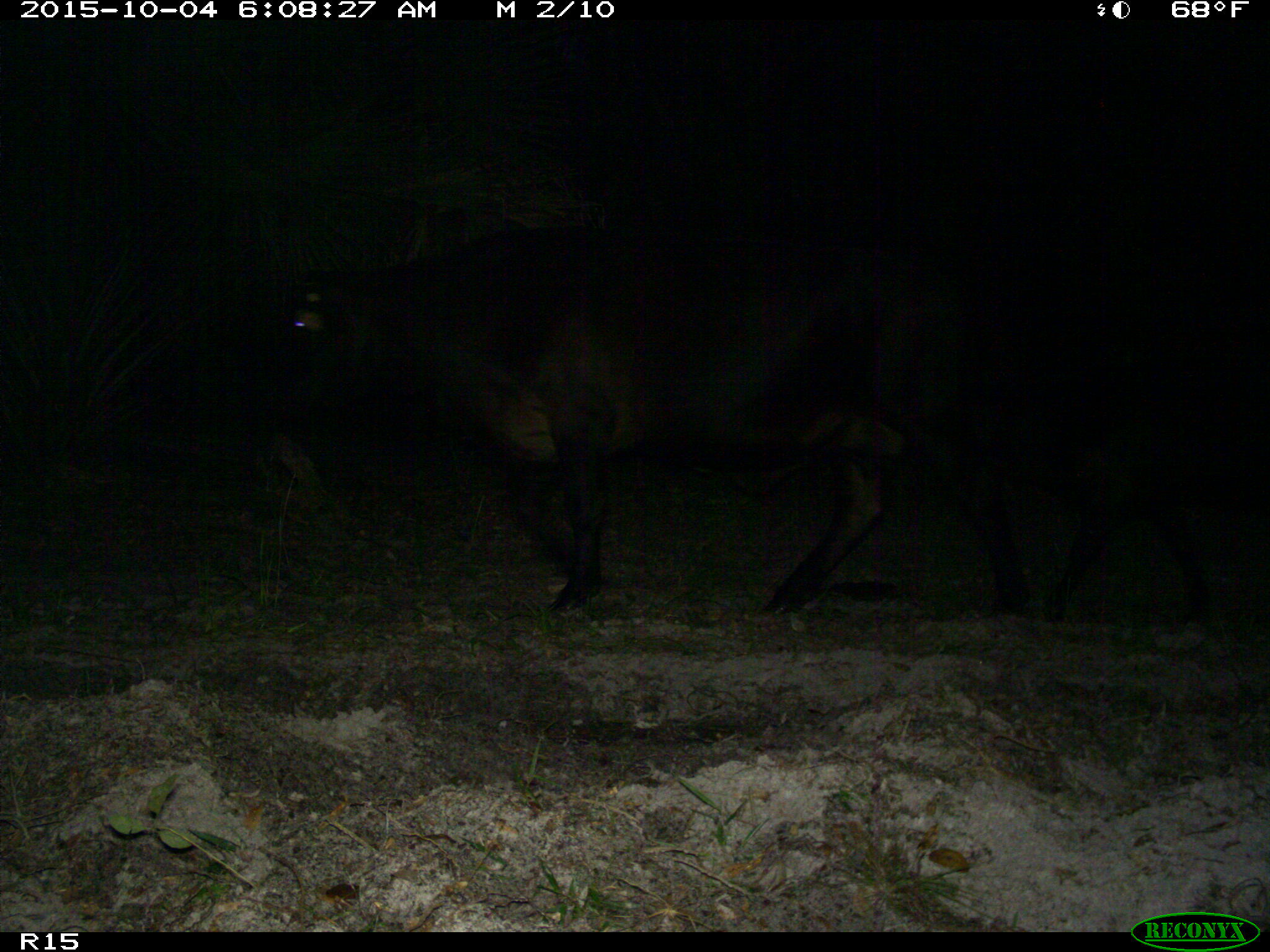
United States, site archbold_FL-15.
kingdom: Animalia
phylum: Chordata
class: Mammalia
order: Artiodactyla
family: Bovidae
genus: Bos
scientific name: Bos taurus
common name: domestic cow